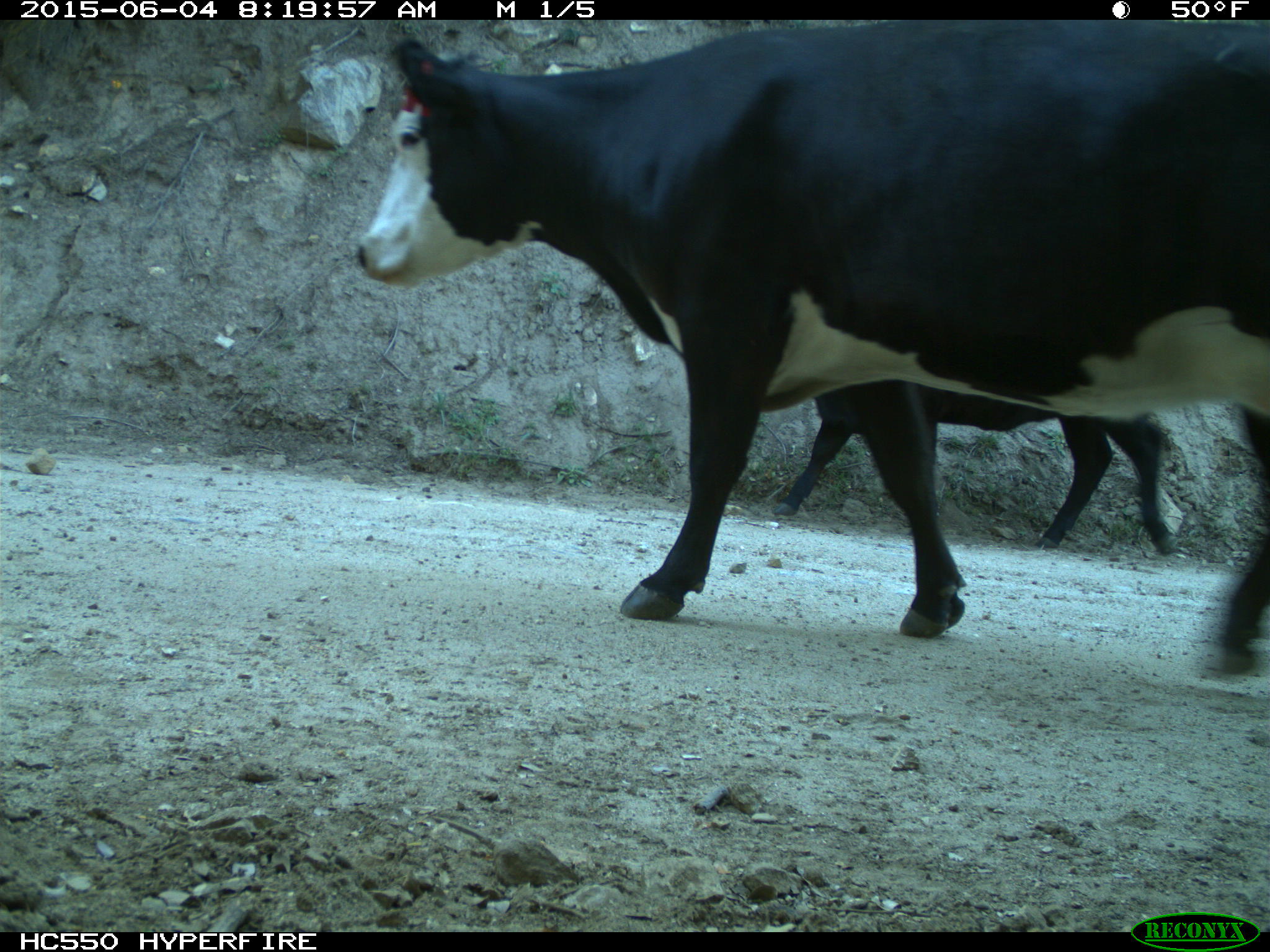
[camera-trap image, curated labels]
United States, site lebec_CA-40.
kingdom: Animalia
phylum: Chordata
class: Mammalia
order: Artiodactyla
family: Bovidae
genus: Bos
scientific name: Bos taurus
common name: domestic cow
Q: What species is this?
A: Bos taurus (domestic cow).